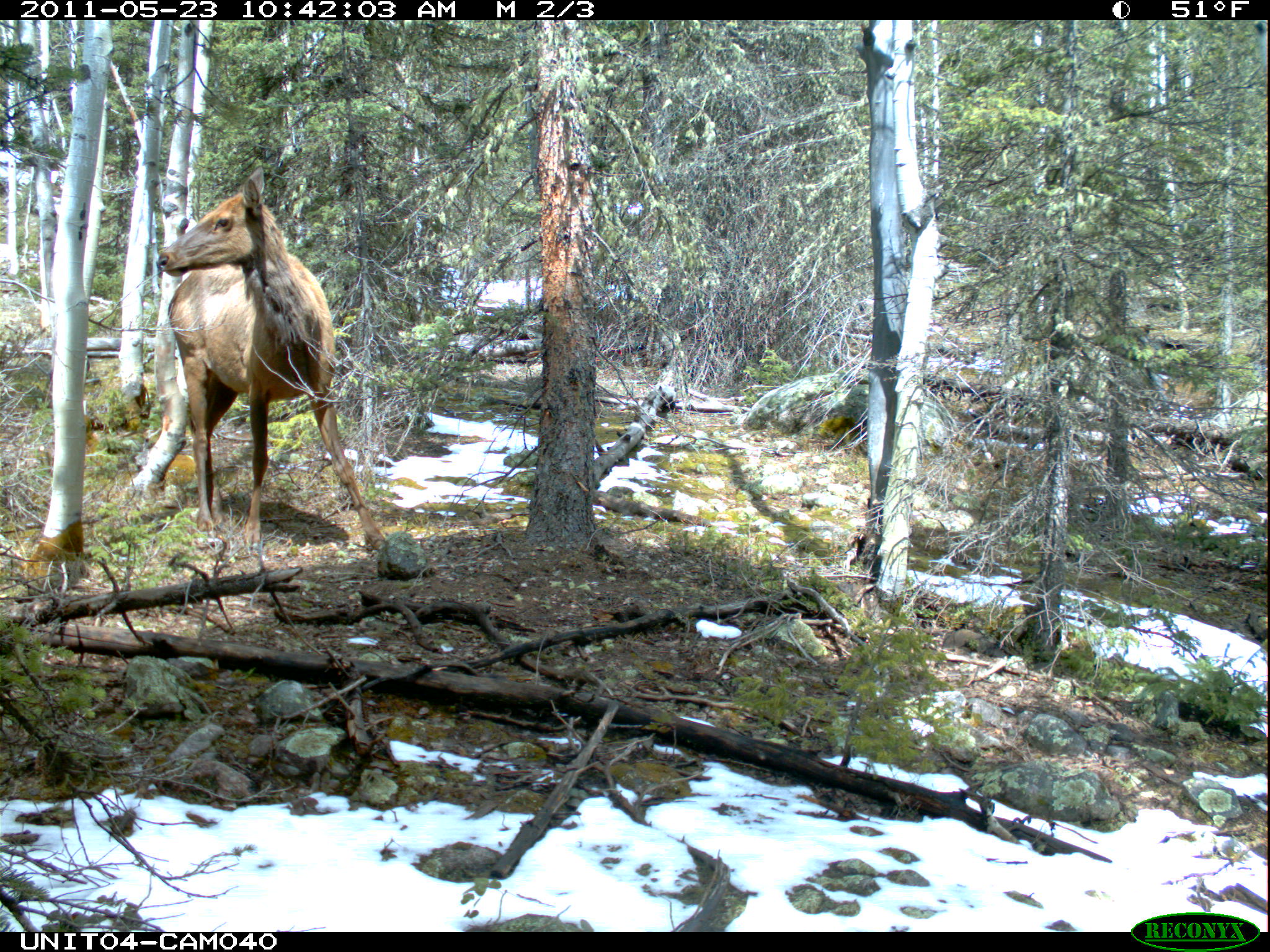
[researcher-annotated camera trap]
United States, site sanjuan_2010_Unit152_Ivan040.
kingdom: Animalia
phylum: Chordata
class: Mammalia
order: Artiodactyla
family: Cervidae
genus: Cervus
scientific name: Cervus elaphus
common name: red deer